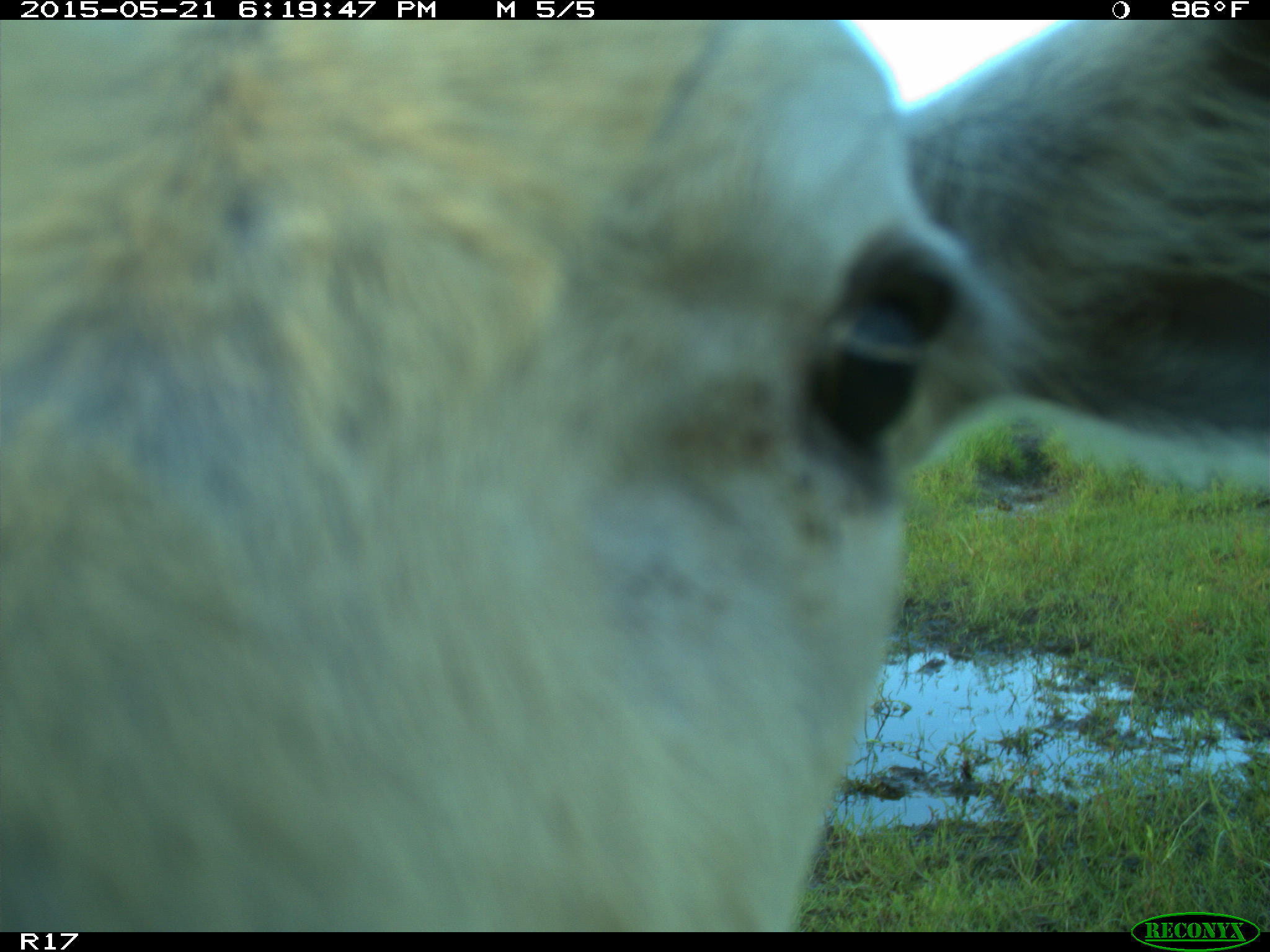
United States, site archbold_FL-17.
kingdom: Animalia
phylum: Chordata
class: Mammalia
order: Artiodactyla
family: Bovidae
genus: Bos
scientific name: Bos taurus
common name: domestic cow